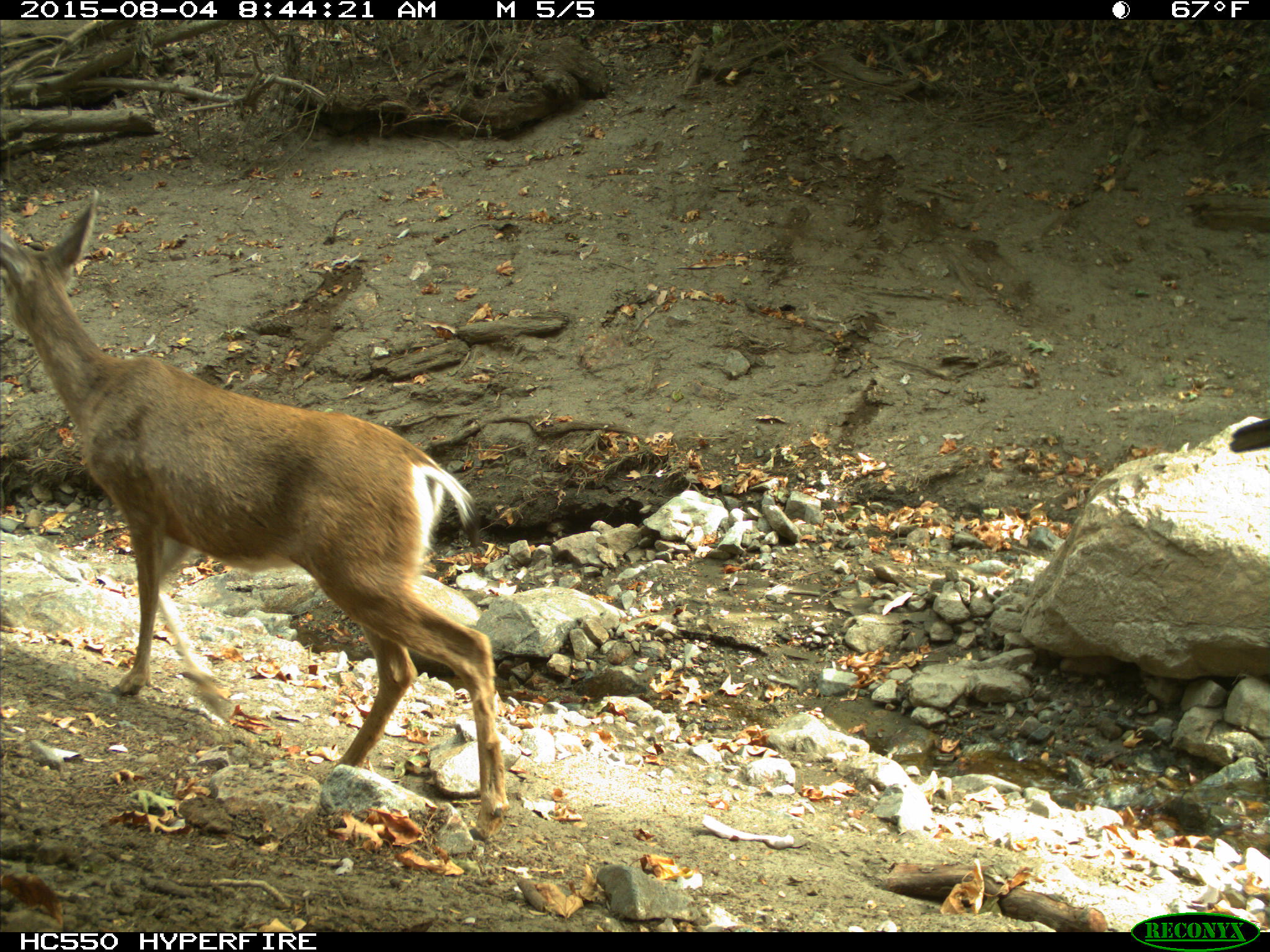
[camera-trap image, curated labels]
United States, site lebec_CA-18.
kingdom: Animalia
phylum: Chordata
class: Mammalia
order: Artiodactyla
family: Cervidae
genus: Odocoileus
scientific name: Odocoileus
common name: deer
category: unidentified deer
Unidentified deer (deer) (Odocoileus).